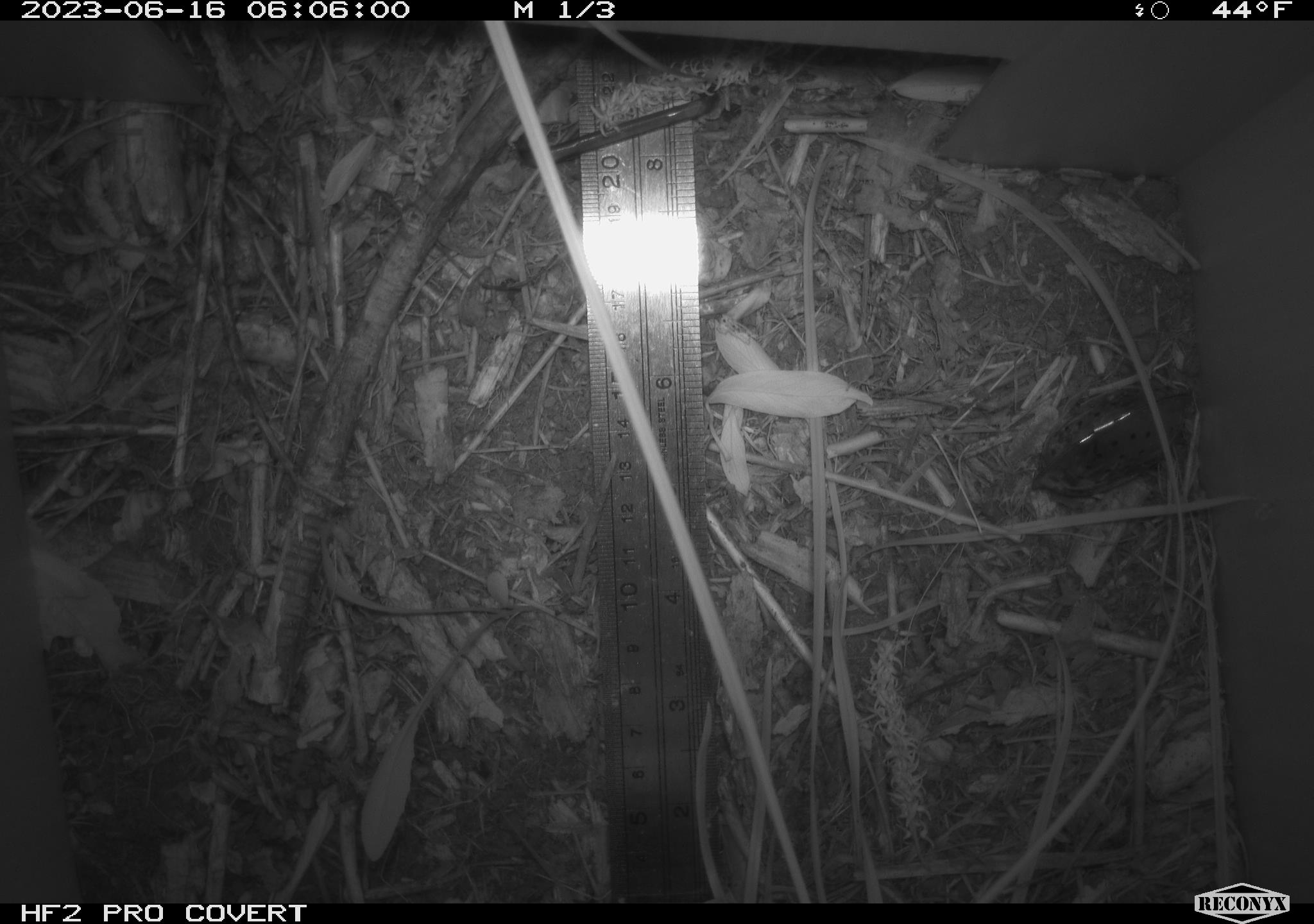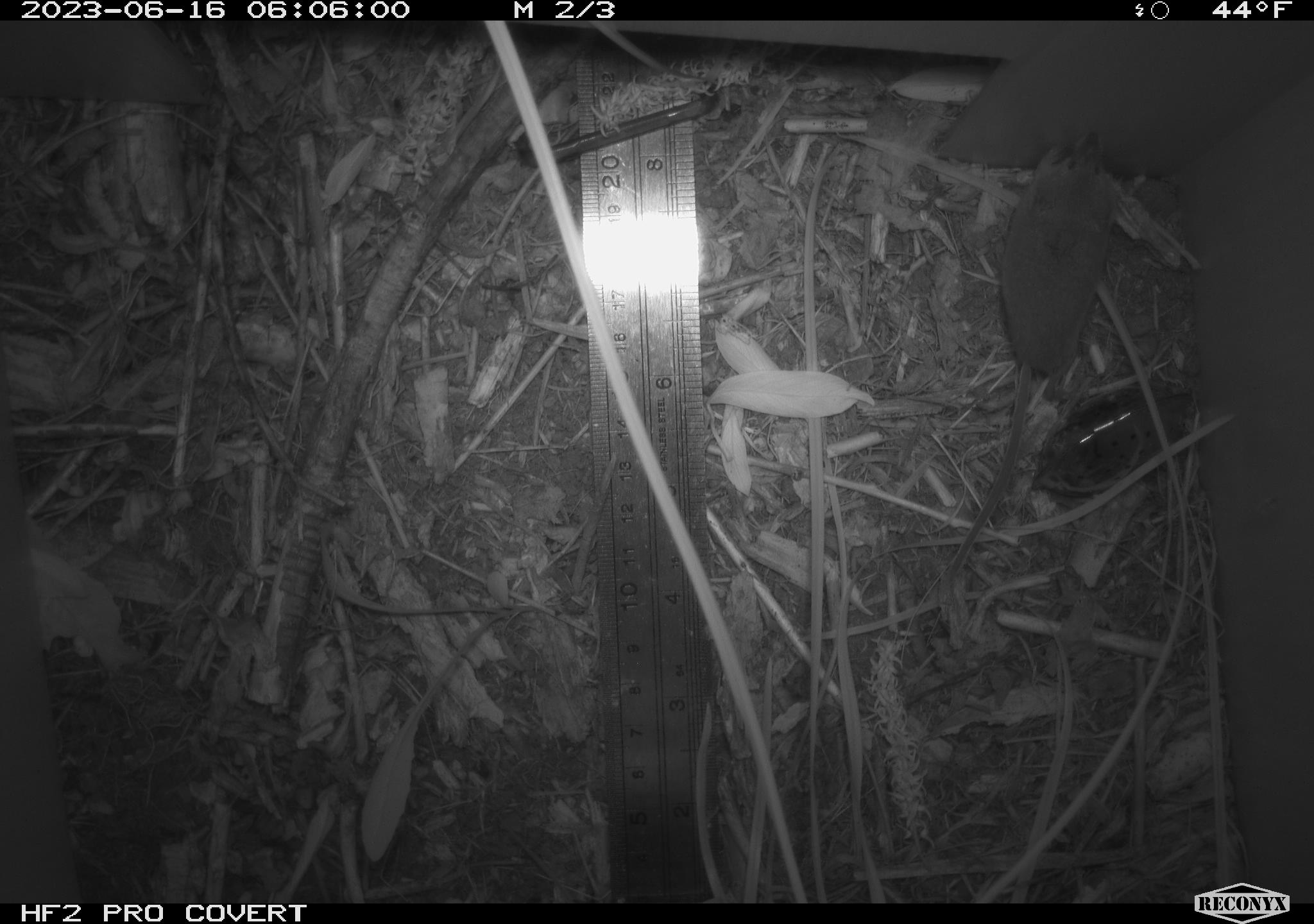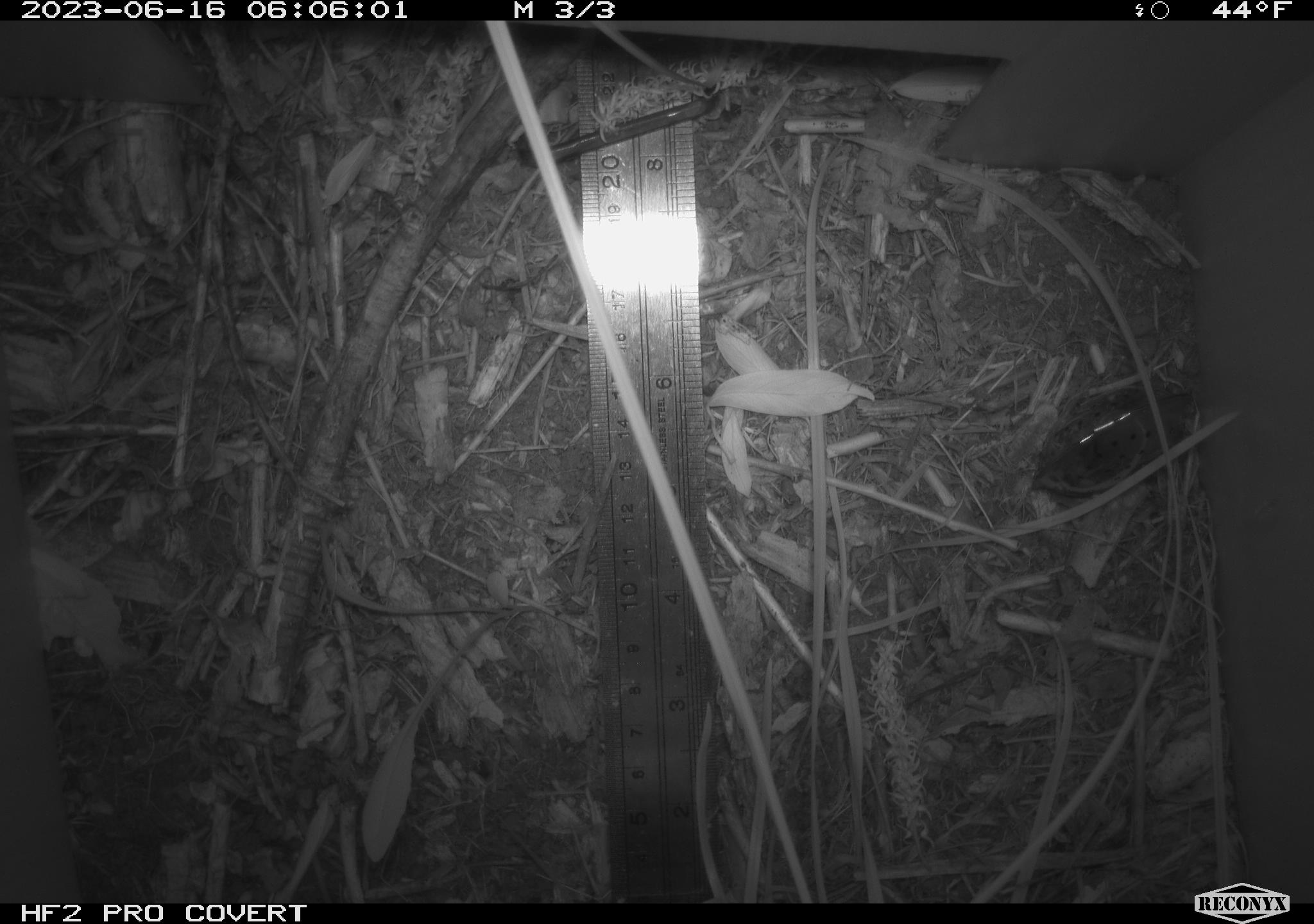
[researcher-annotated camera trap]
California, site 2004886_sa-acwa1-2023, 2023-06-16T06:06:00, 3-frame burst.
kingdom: Animalia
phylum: Chordata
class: Mammalia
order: Eulipotyphla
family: Soricidae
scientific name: Soricidae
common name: shrews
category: soricidae family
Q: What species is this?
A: Soricidae family (shrews) (Soricidae).